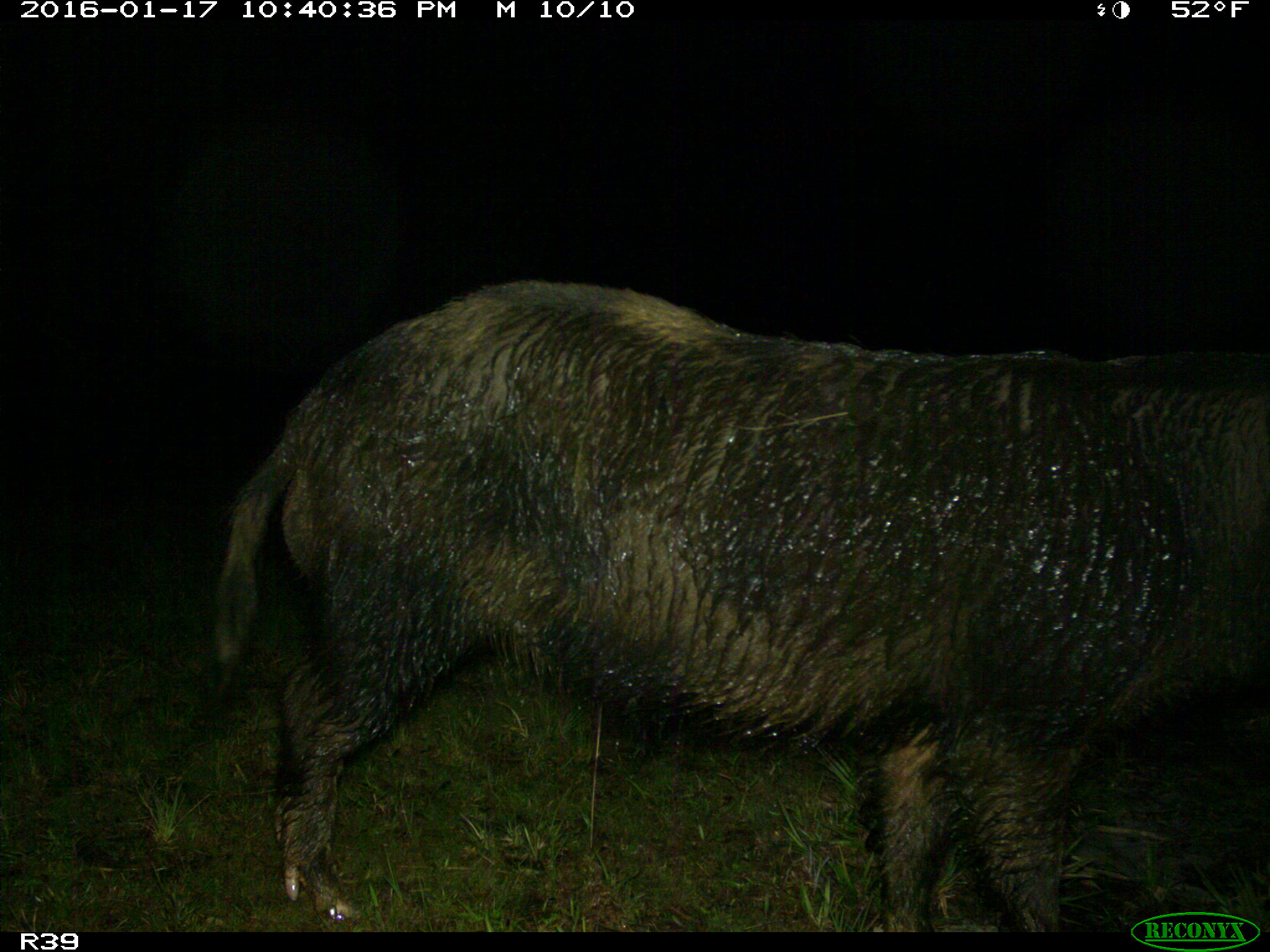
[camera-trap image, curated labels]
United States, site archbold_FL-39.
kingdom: Animalia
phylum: Chordata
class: Mammalia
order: Artiodactyla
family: Suidae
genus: Sus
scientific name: Sus scrofa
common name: wild boar